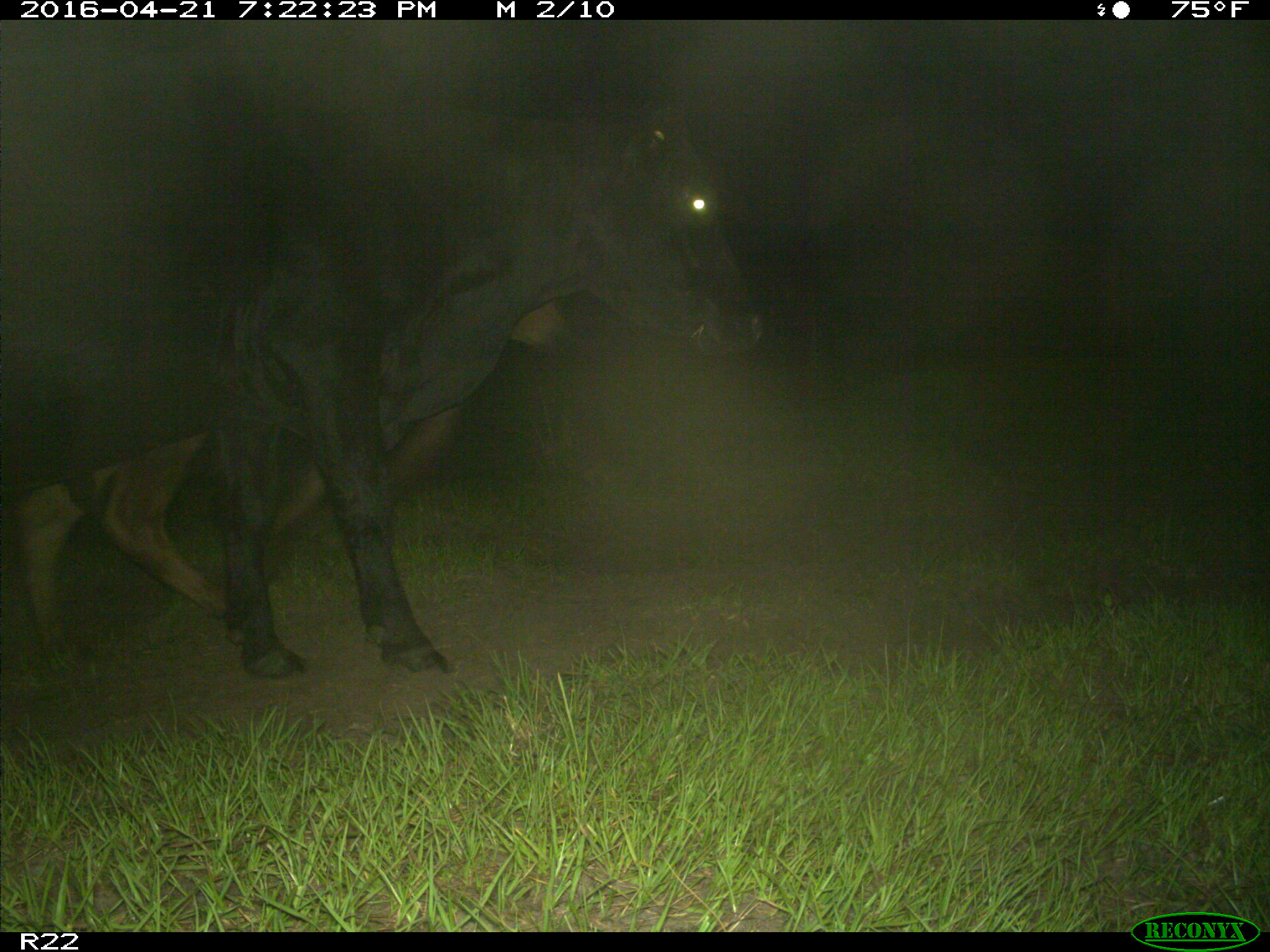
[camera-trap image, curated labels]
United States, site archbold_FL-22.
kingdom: Animalia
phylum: Chordata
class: Mammalia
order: Artiodactyla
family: Bovidae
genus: Bos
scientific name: Bos taurus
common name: domestic cow